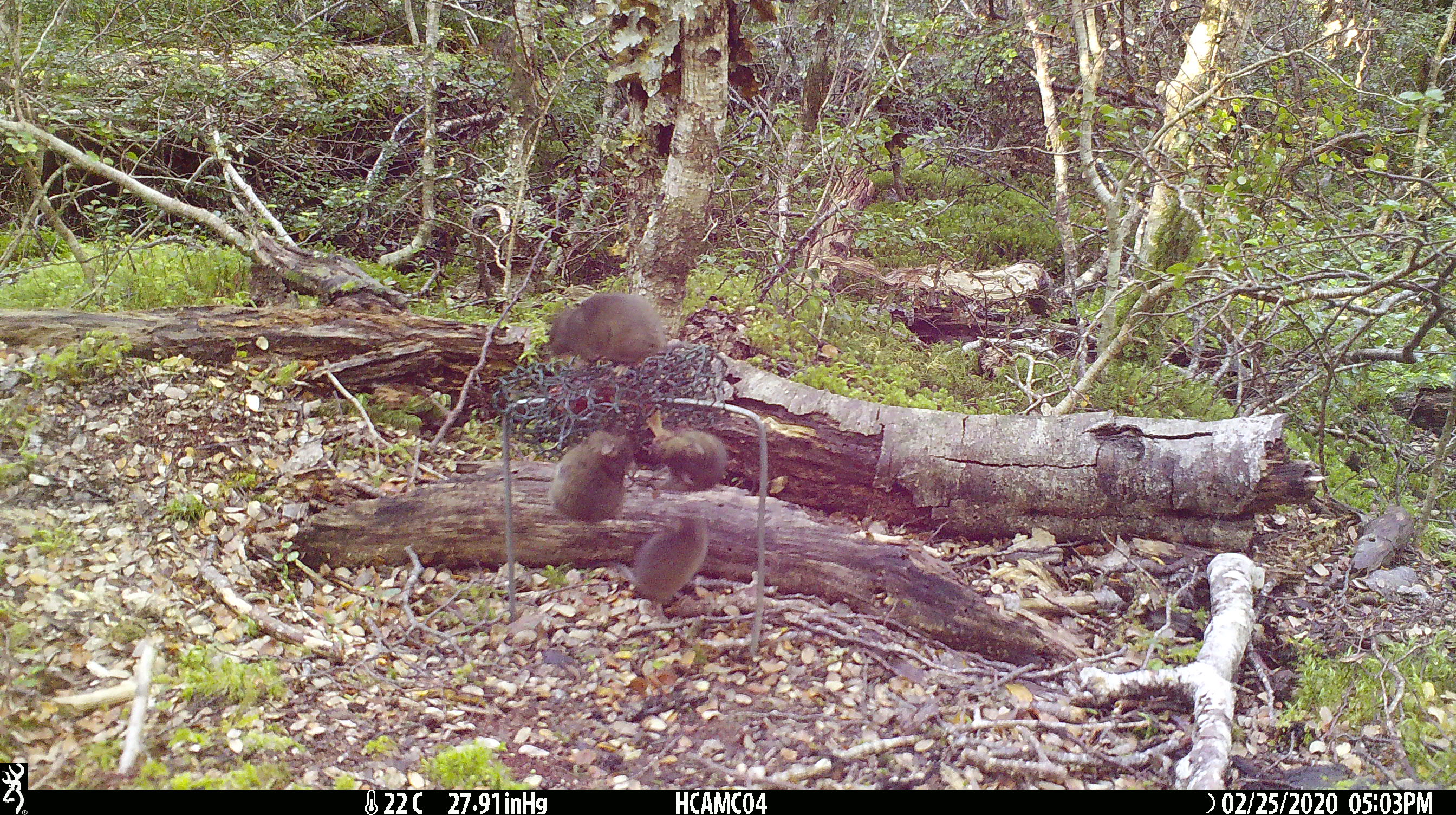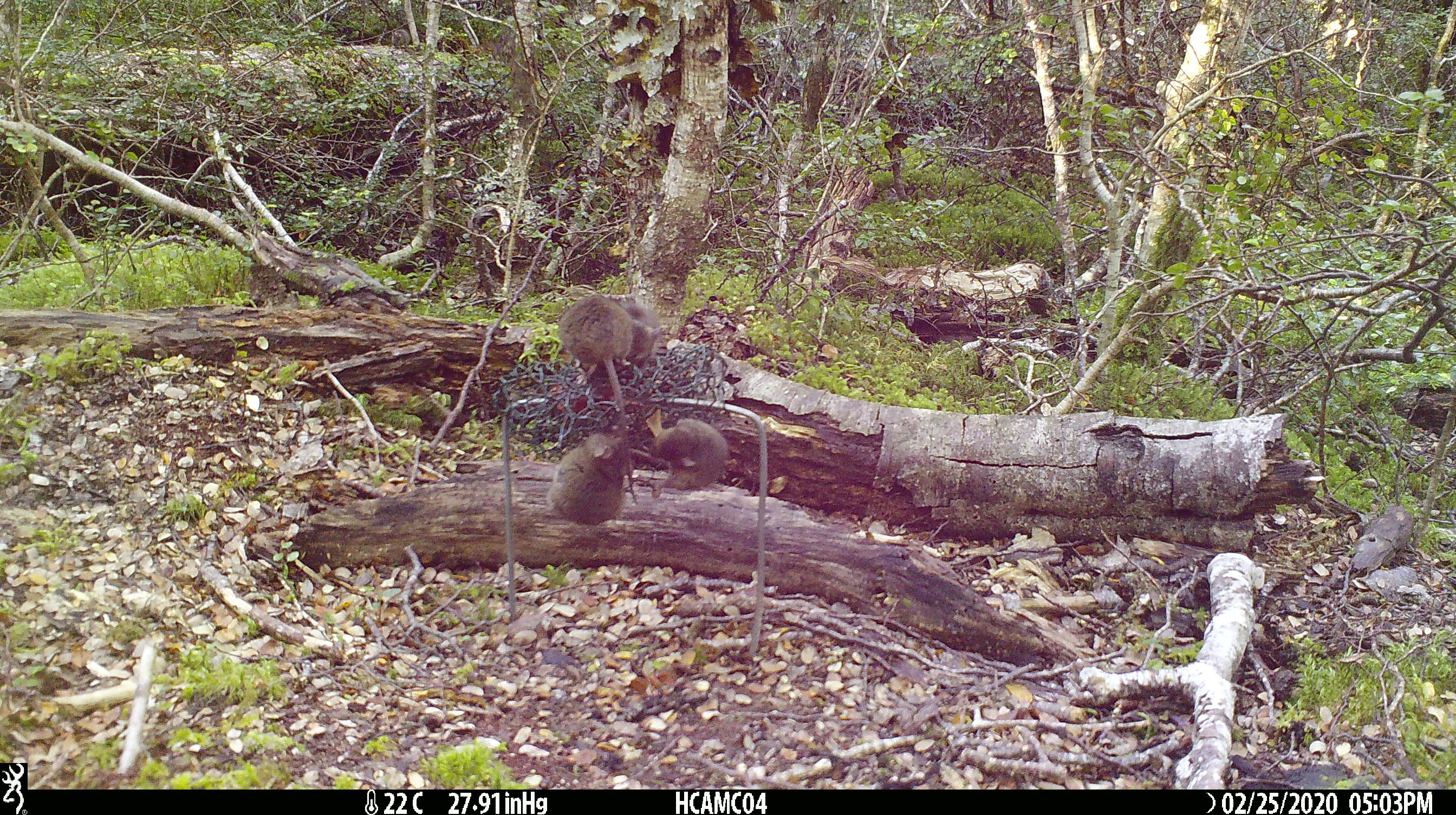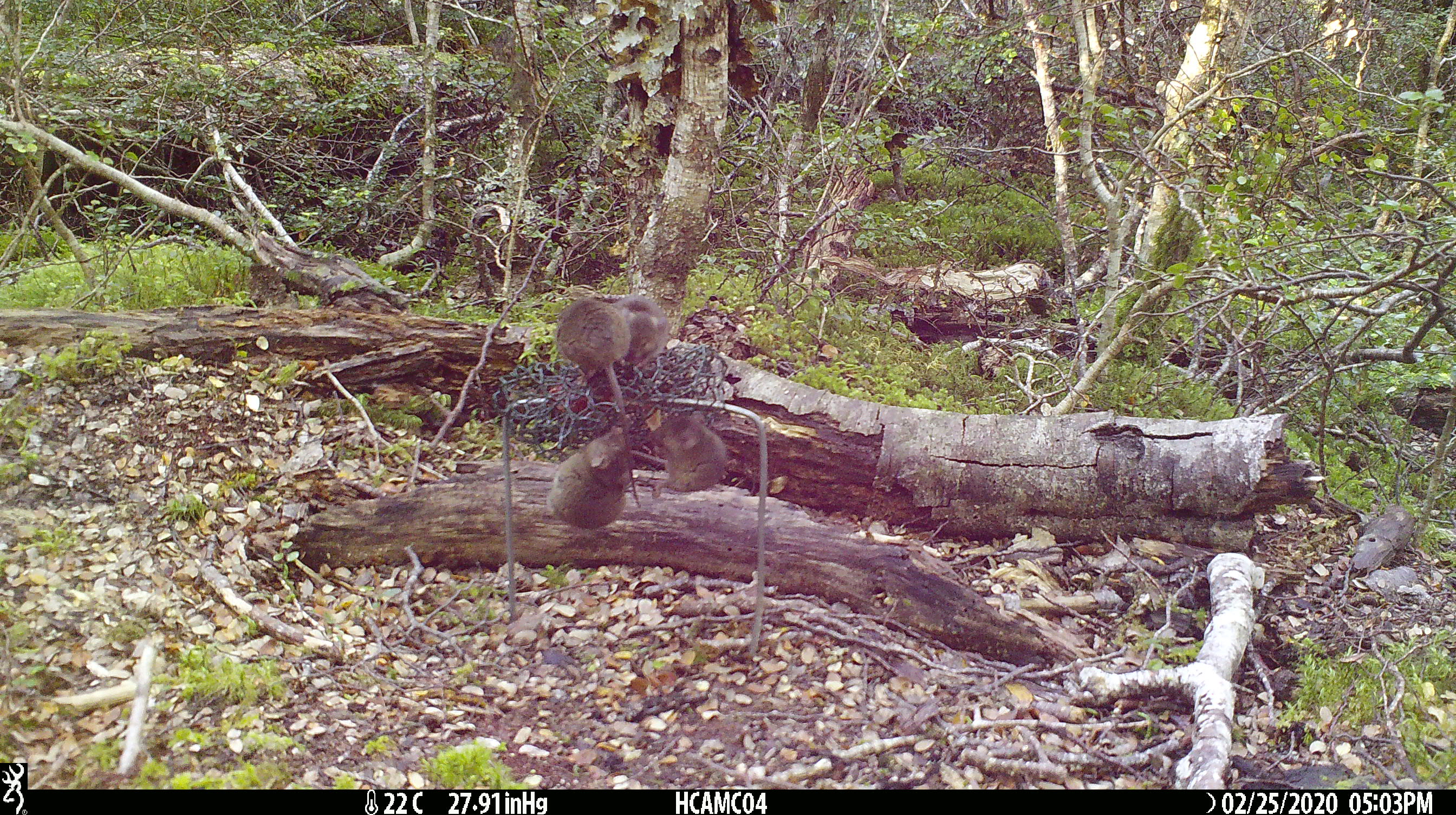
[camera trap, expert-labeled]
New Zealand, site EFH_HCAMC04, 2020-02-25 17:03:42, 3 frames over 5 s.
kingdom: Animalia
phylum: Chordata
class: Mammalia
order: Rodentia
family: Muridae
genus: Mus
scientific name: Mus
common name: mouse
Mouse (Mus).